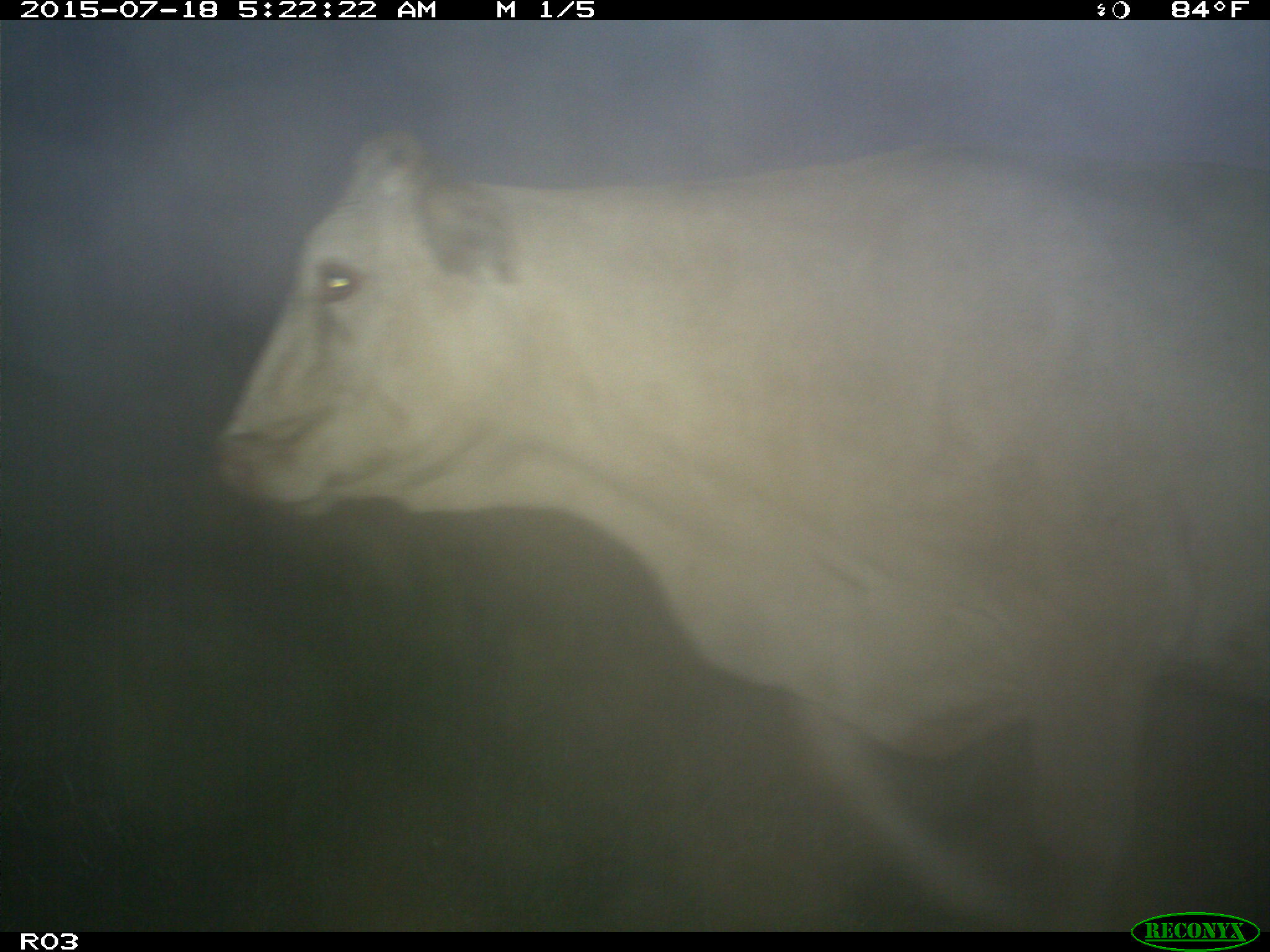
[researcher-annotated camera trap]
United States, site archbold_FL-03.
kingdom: Animalia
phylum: Chordata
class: Mammalia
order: Artiodactyla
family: Bovidae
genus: Bos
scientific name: Bos taurus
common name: domestic cow